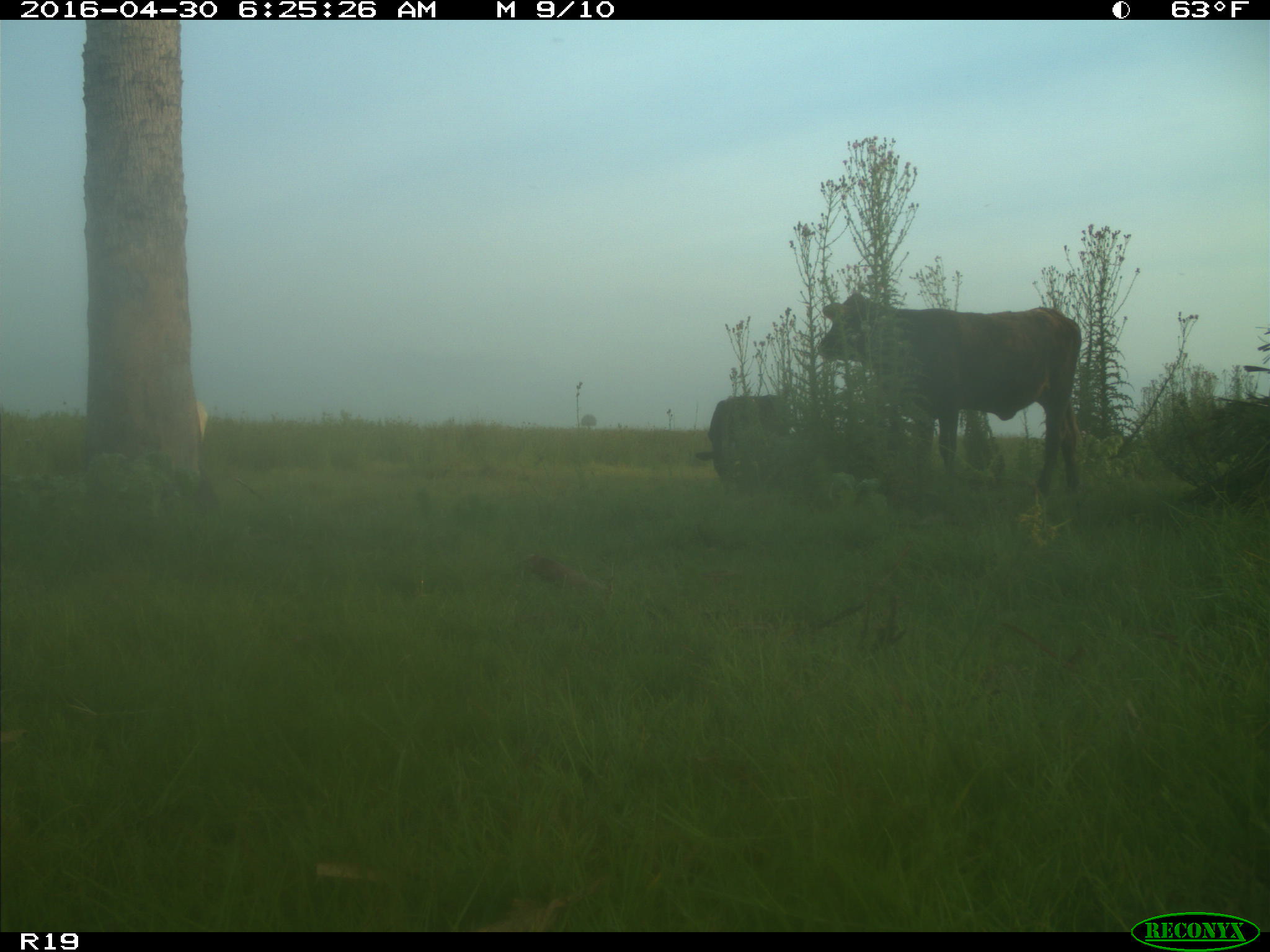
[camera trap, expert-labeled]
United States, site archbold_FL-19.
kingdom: Animalia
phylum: Chordata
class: Mammalia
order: Artiodactyla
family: Bovidae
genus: Bos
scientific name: Bos taurus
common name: domestic cow